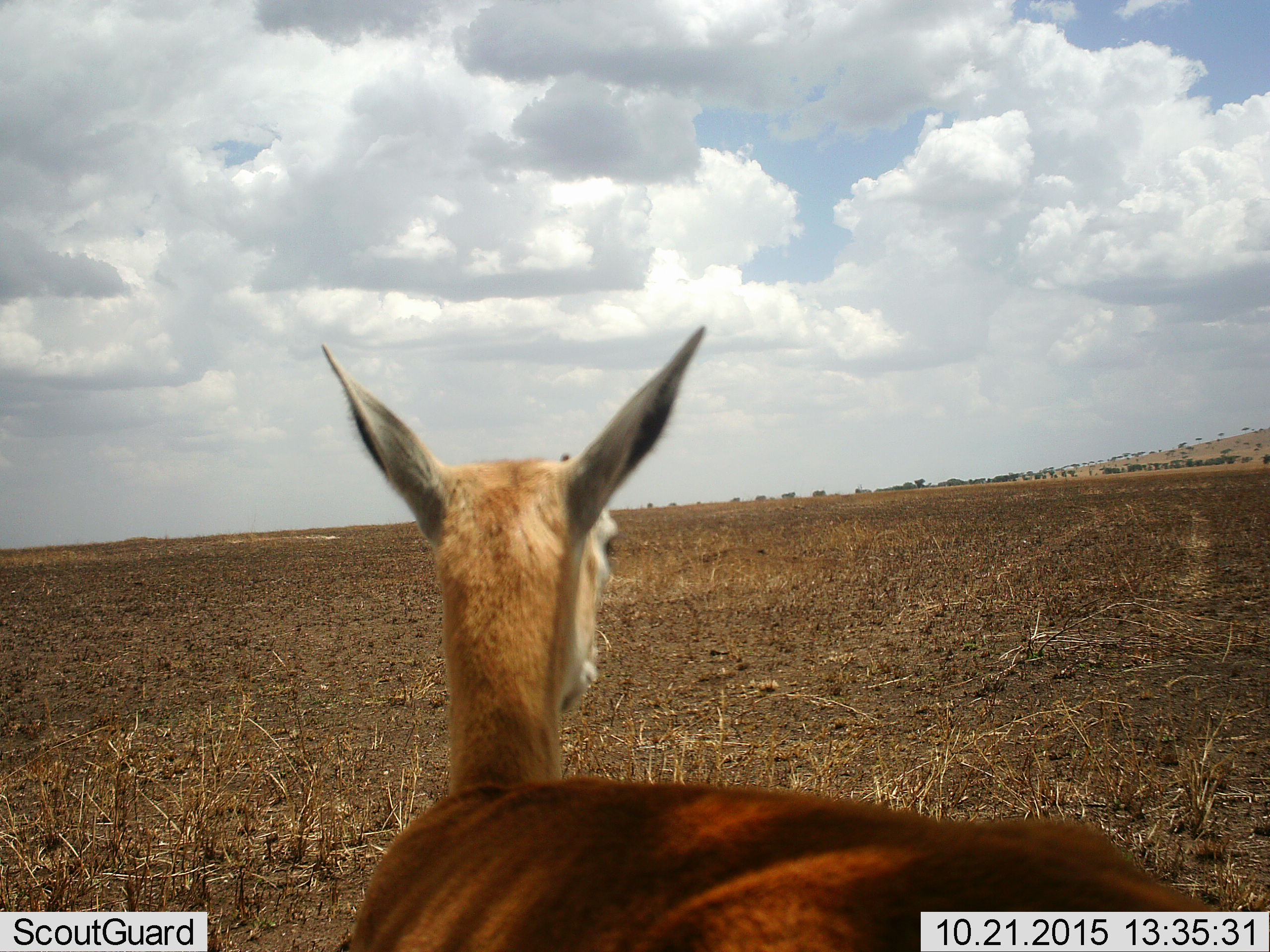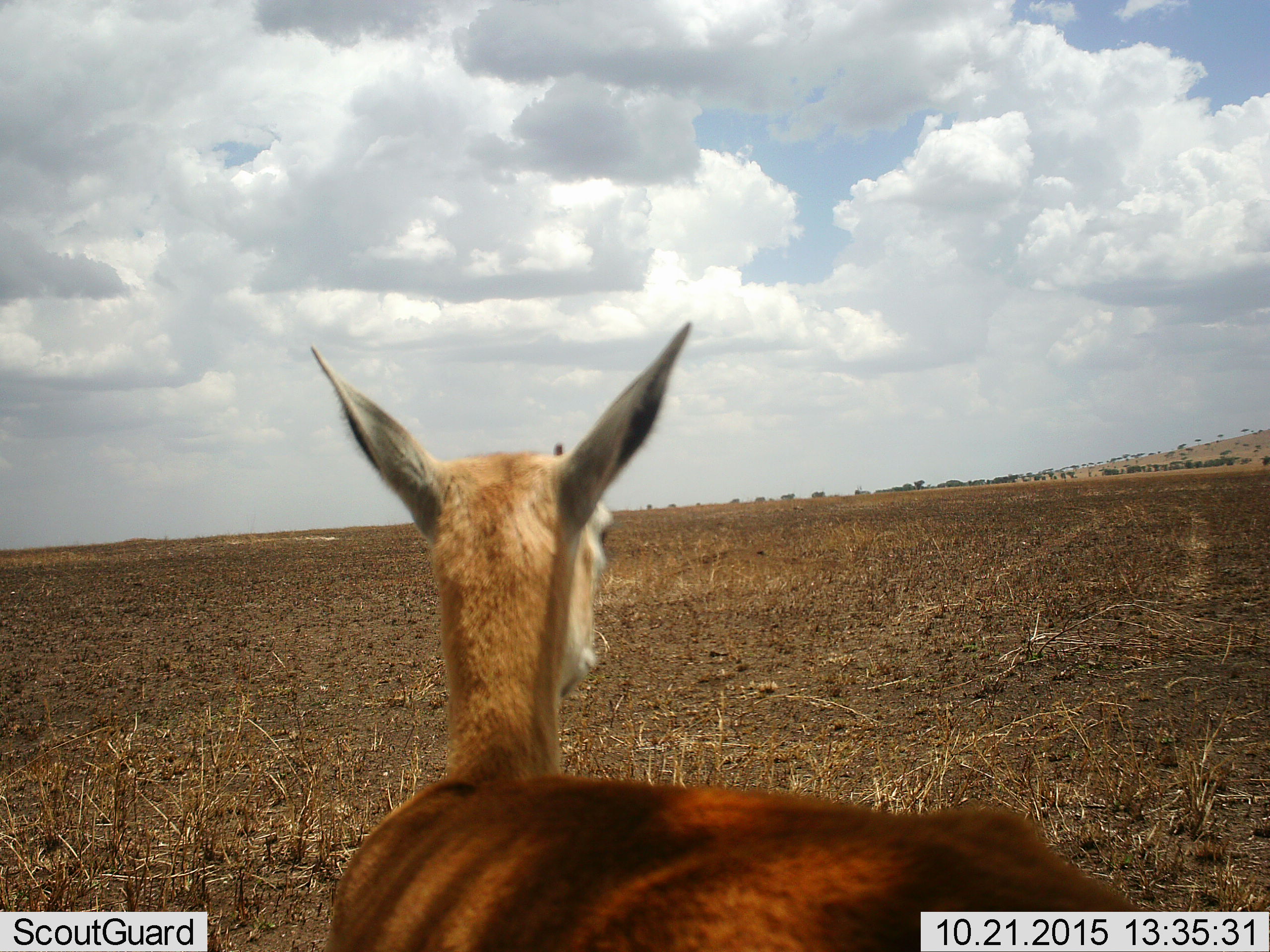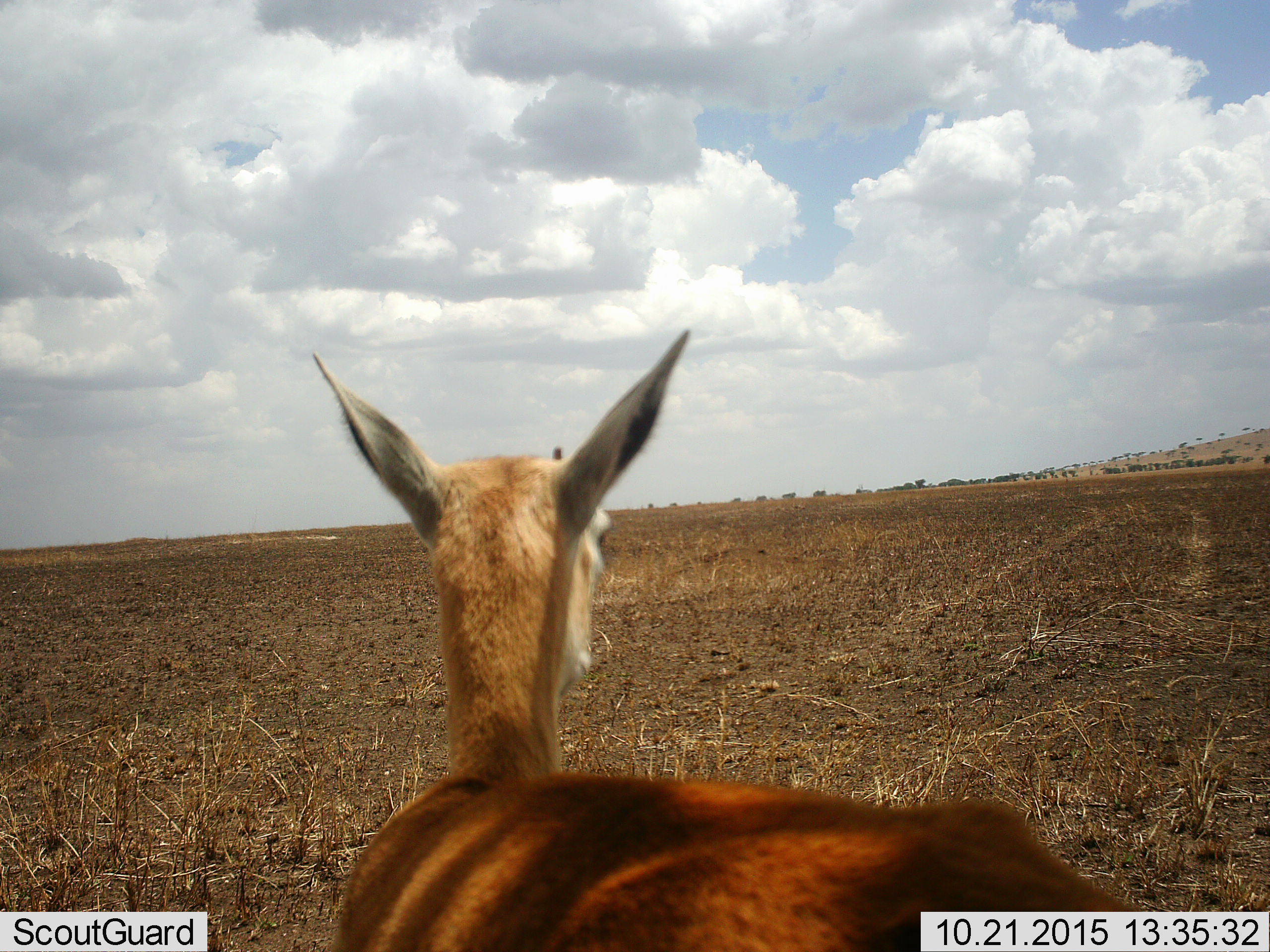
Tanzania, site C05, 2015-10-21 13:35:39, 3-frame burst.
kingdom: Animalia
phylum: Chordata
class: Mammalia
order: Artiodactyla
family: Bovidae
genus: Eudorcas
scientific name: Eudorcas thomsonii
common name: thomson's gazelle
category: gazellethomsons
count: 1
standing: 100%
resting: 0%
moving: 0%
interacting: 0%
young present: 0%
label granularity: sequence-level